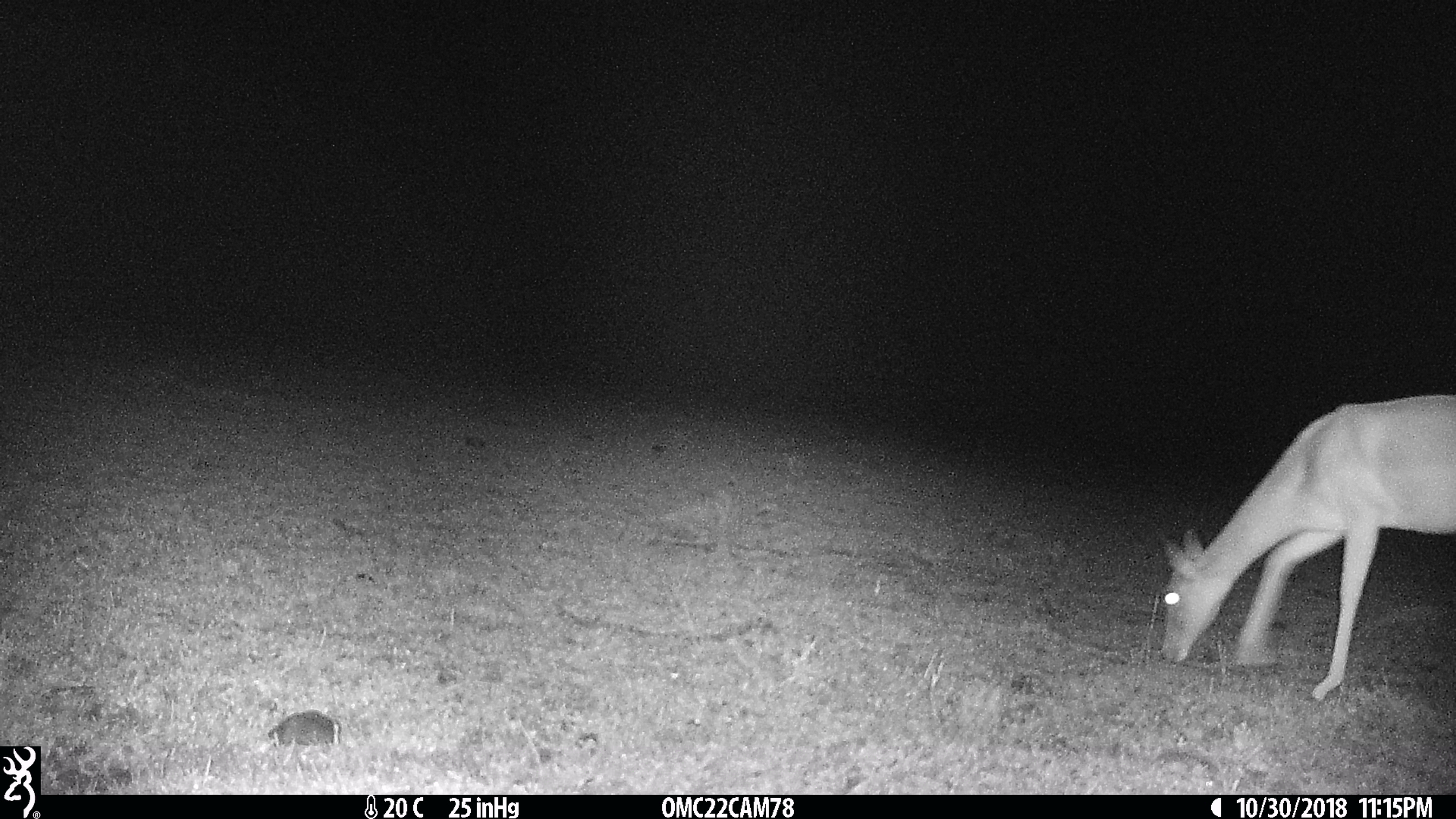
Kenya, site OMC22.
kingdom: Animalia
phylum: Chordata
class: Mammalia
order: Artiodactyla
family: Bovidae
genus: Aepyceros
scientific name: Aepyceros melampus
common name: impala